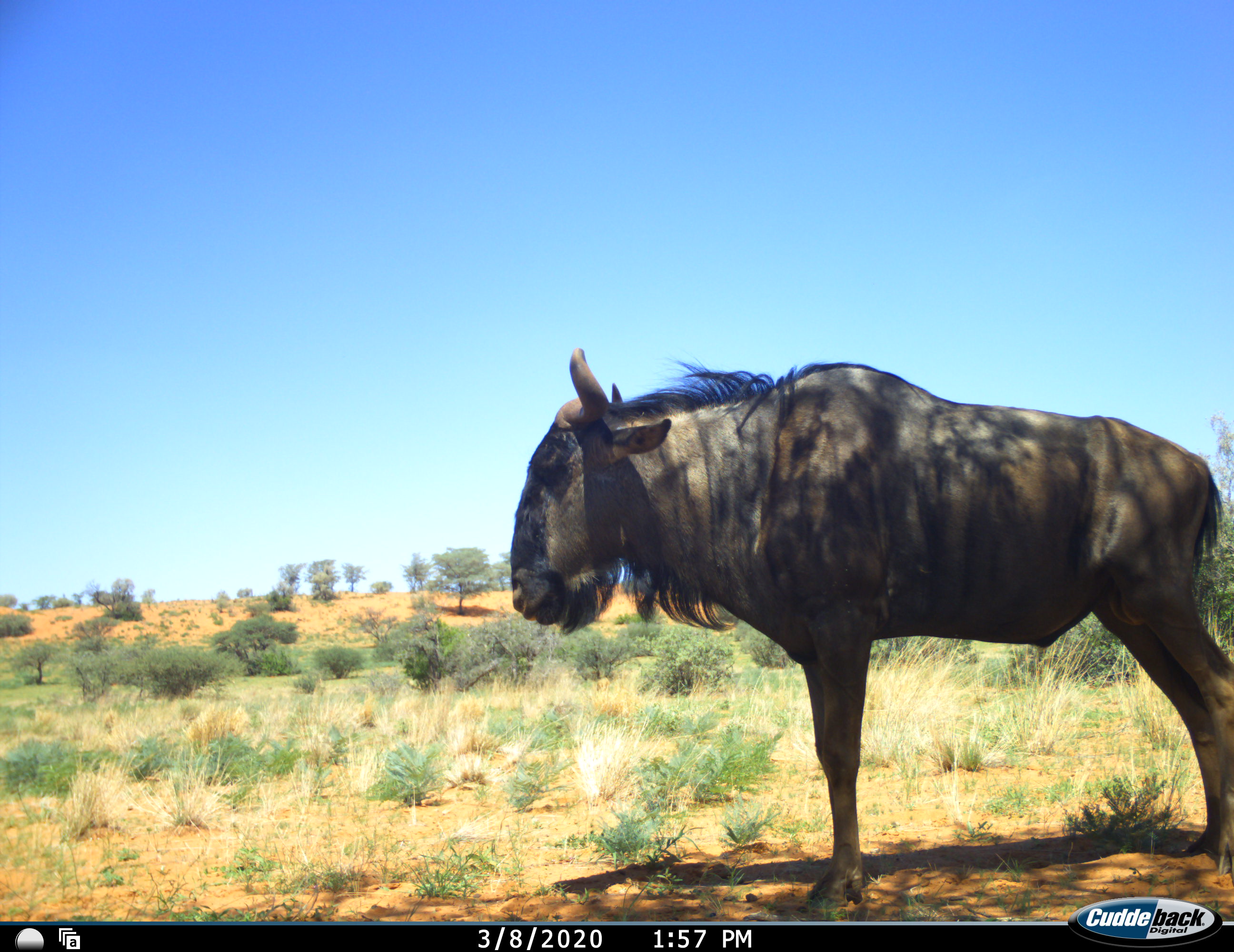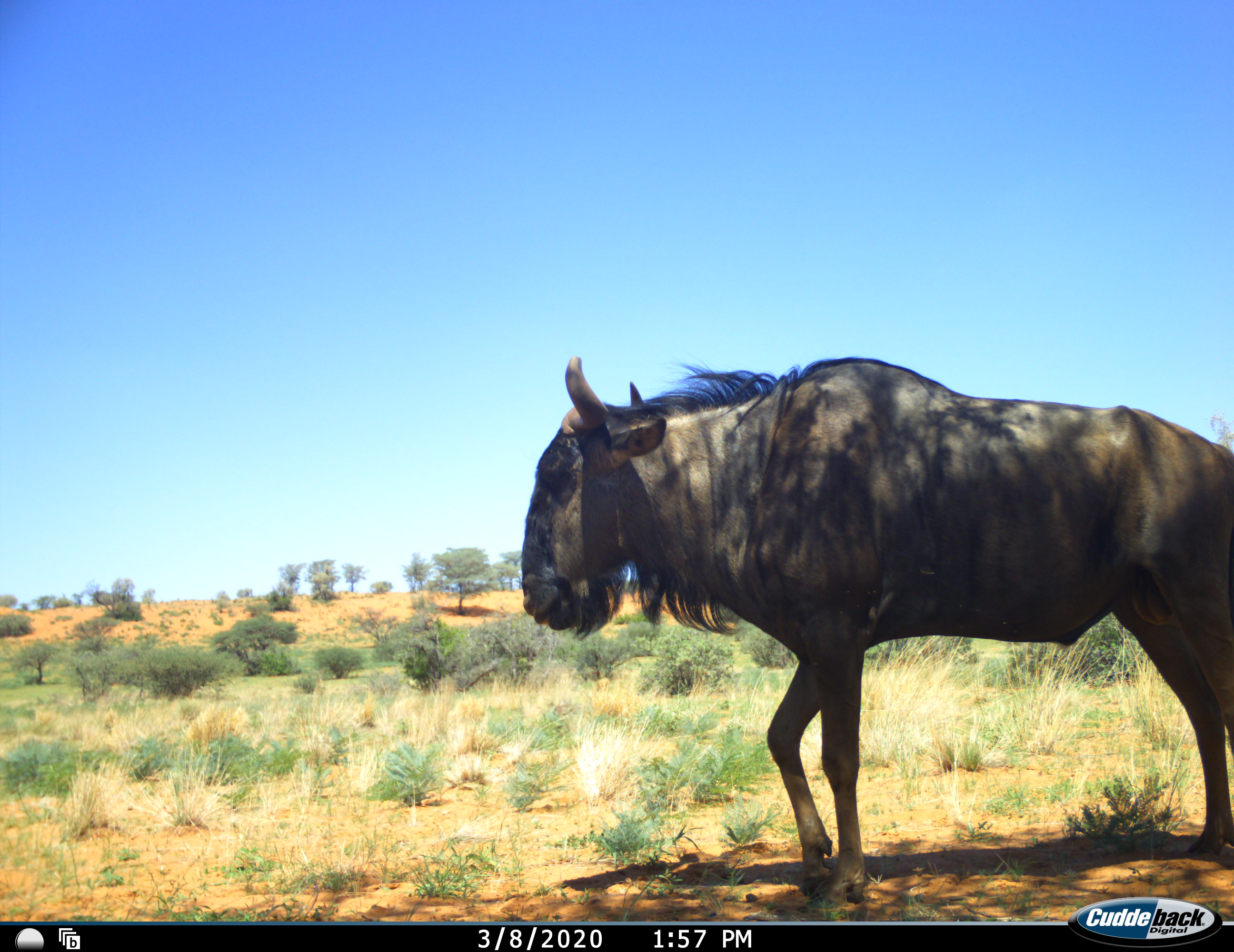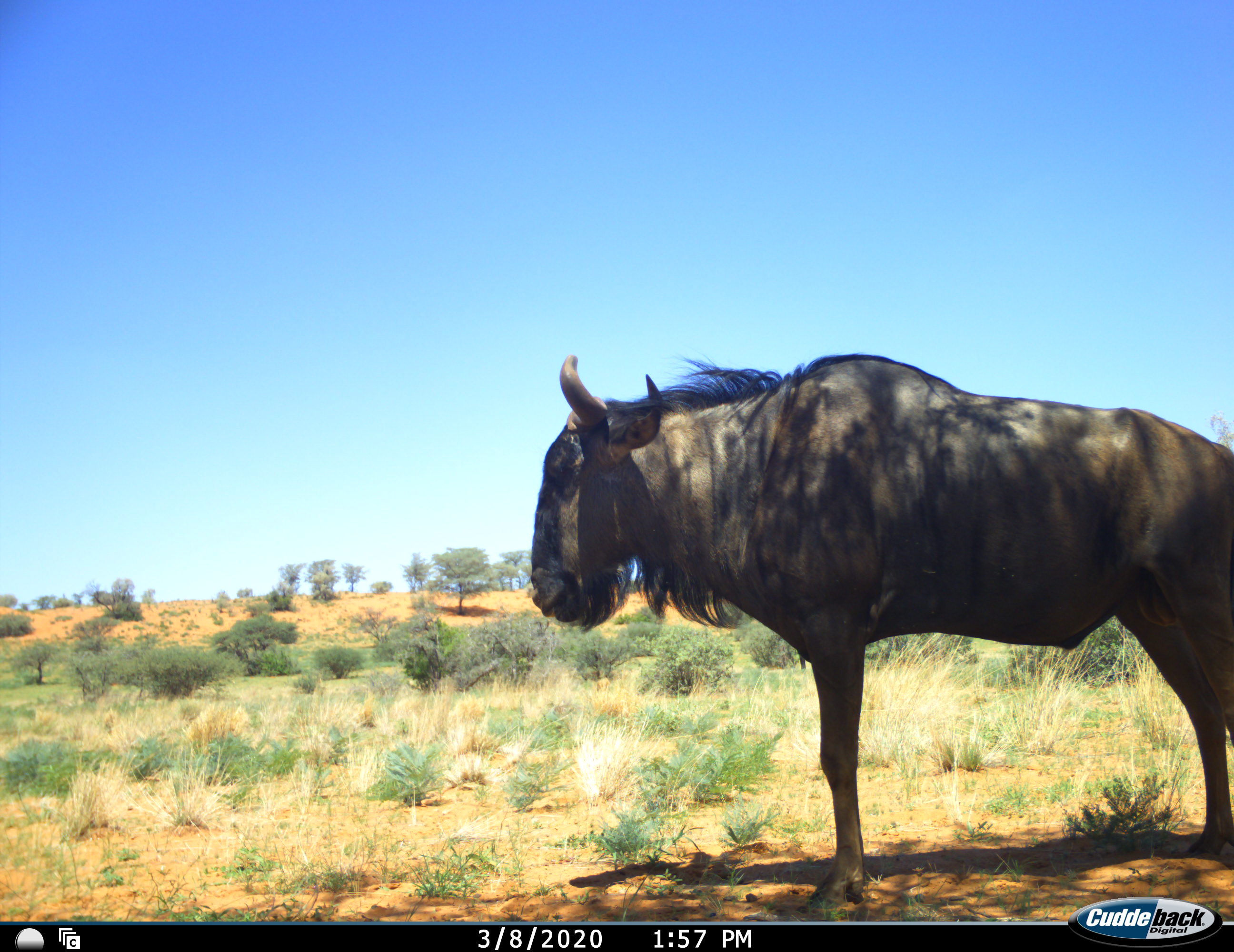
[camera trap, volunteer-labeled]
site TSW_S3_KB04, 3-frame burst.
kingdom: Animalia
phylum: Chordata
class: Mammalia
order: Artiodactyla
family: Bovidae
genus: Connochaetes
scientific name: Connochaetes taurinus taurinus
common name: blue wildebeest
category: wildebeestblue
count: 1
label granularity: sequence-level